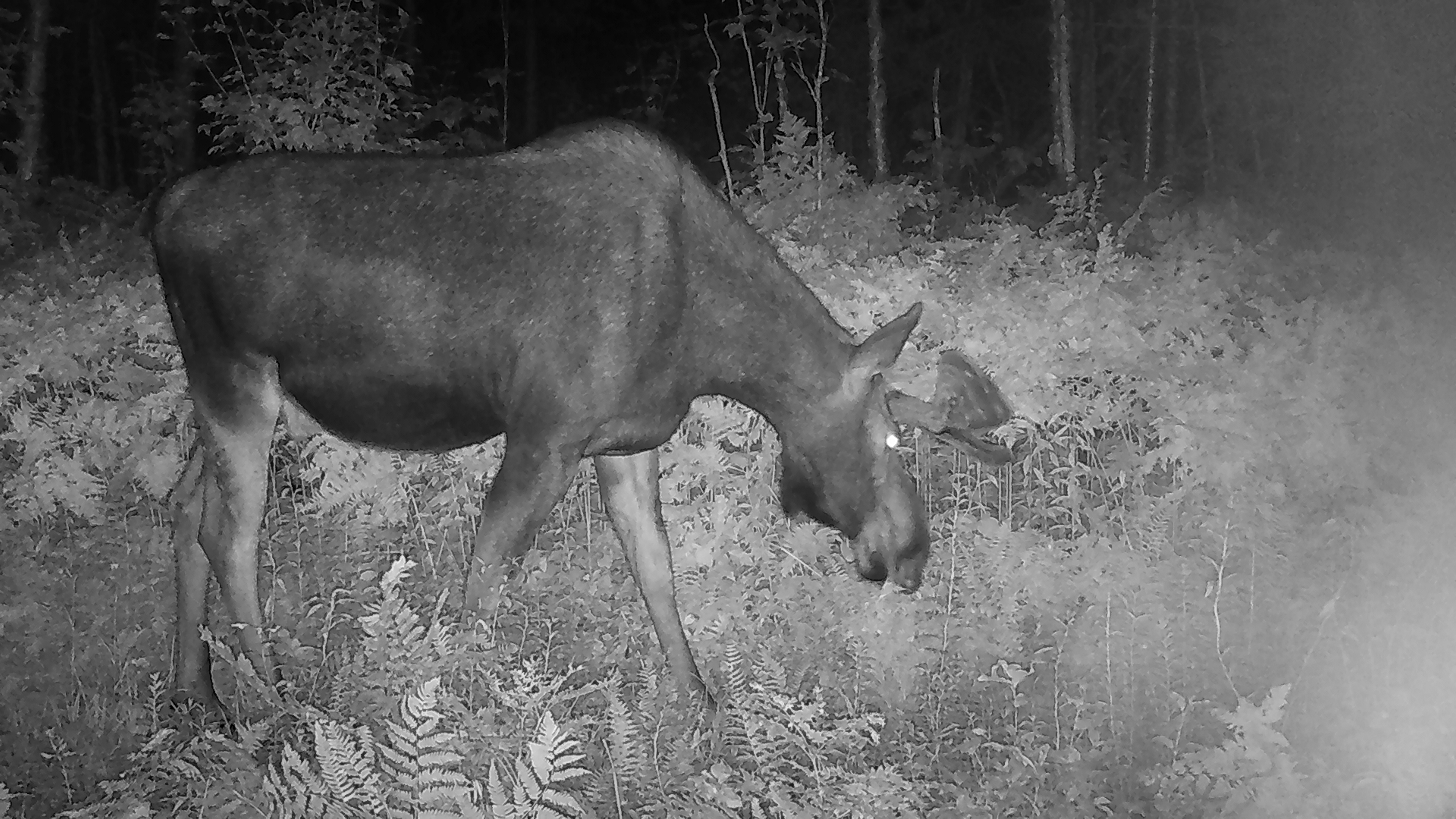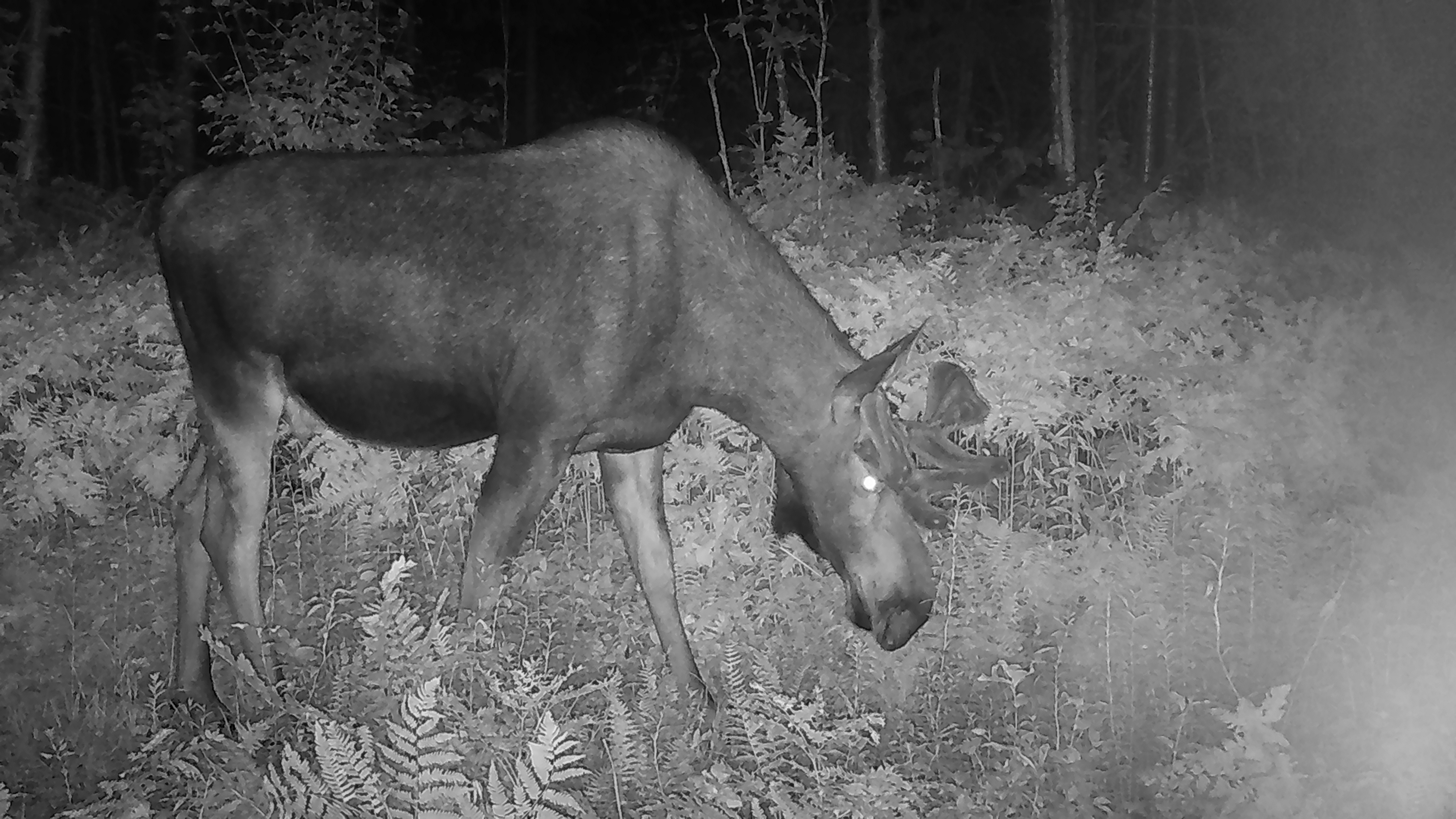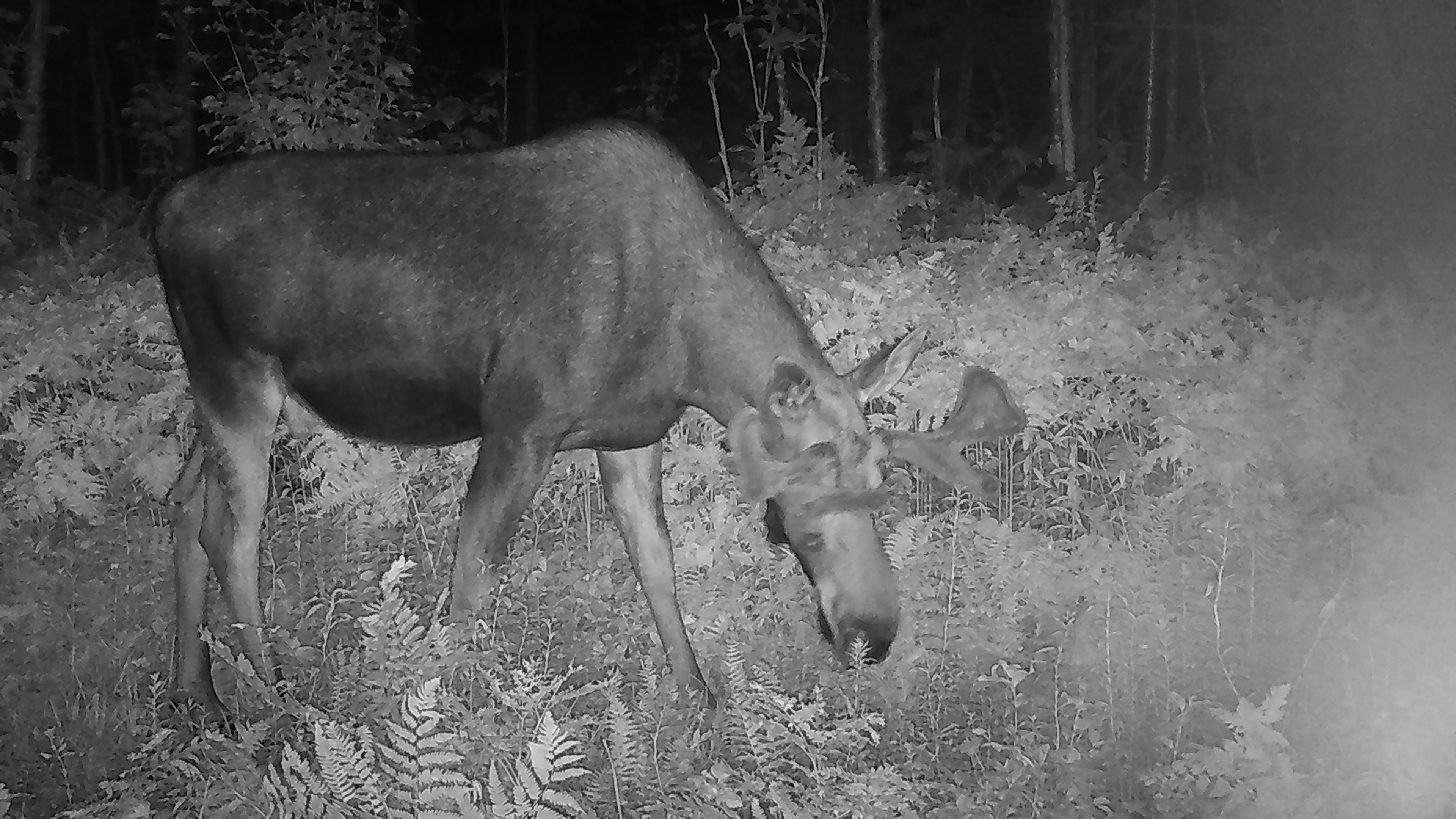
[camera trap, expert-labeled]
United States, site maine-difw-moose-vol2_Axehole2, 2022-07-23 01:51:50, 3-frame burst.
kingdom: Animalia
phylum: Chordata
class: Mammalia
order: Artiodactyla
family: Cervidae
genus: Alces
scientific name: Alces alces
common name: moose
Moose (Alces alces).